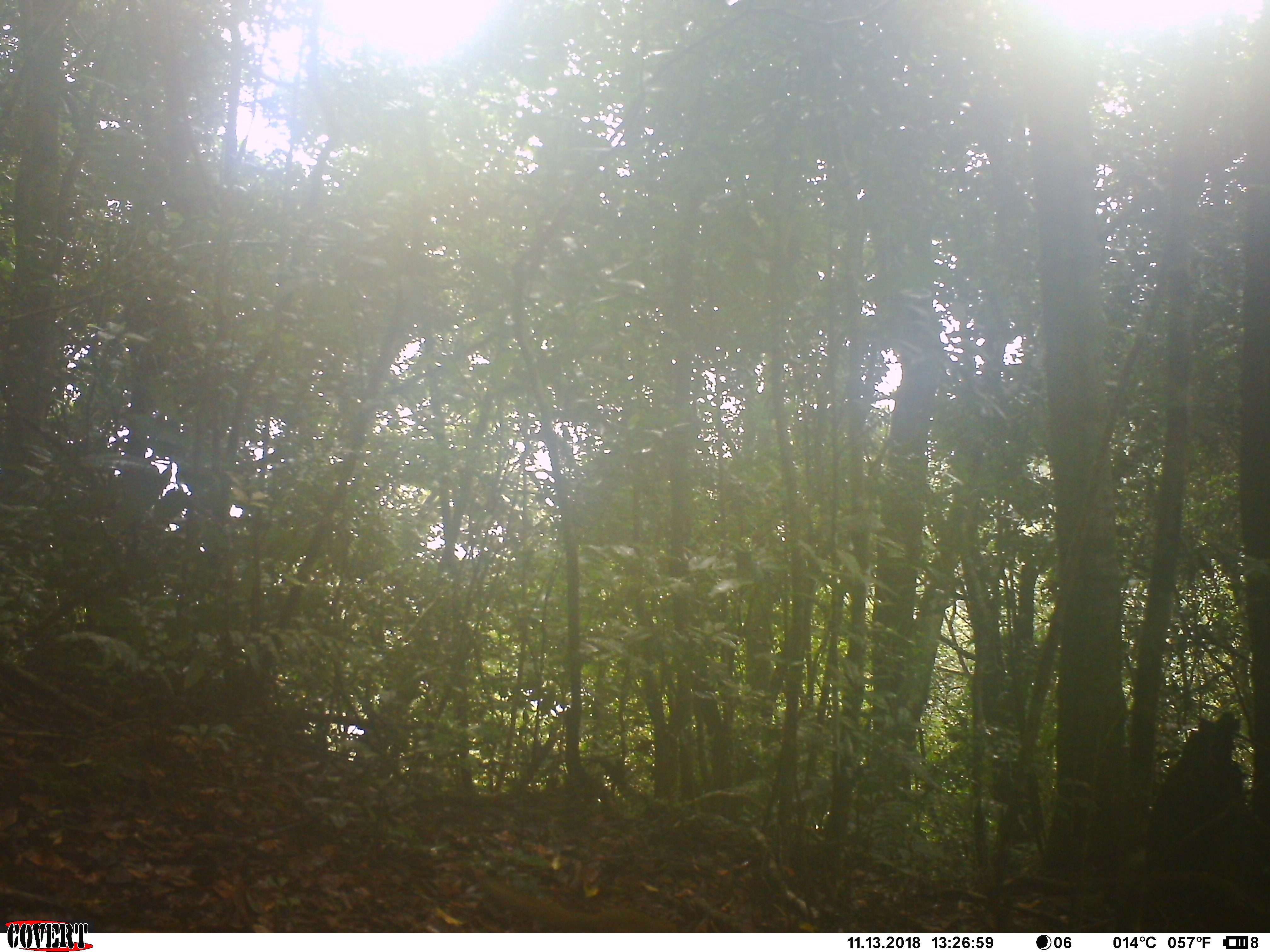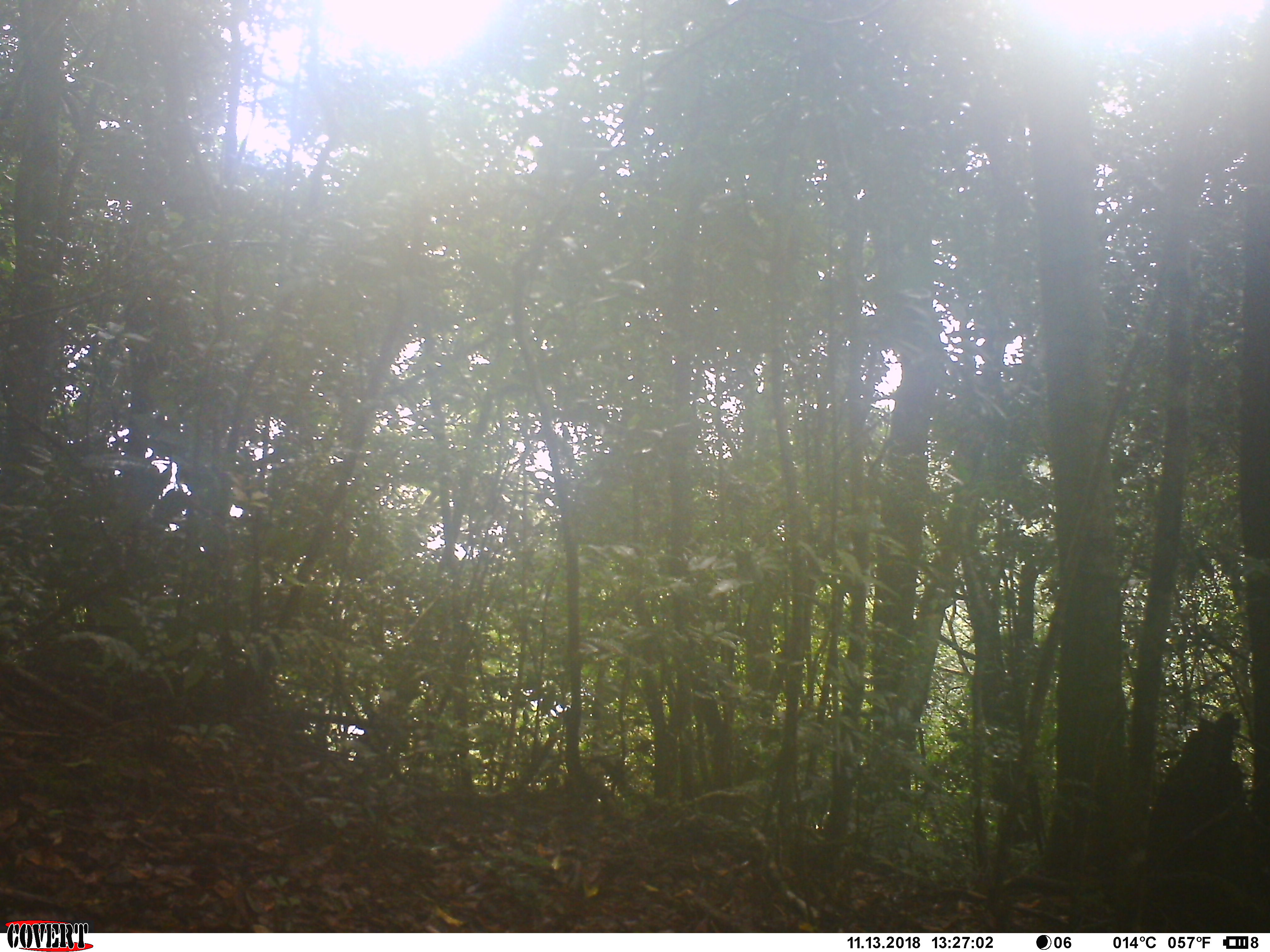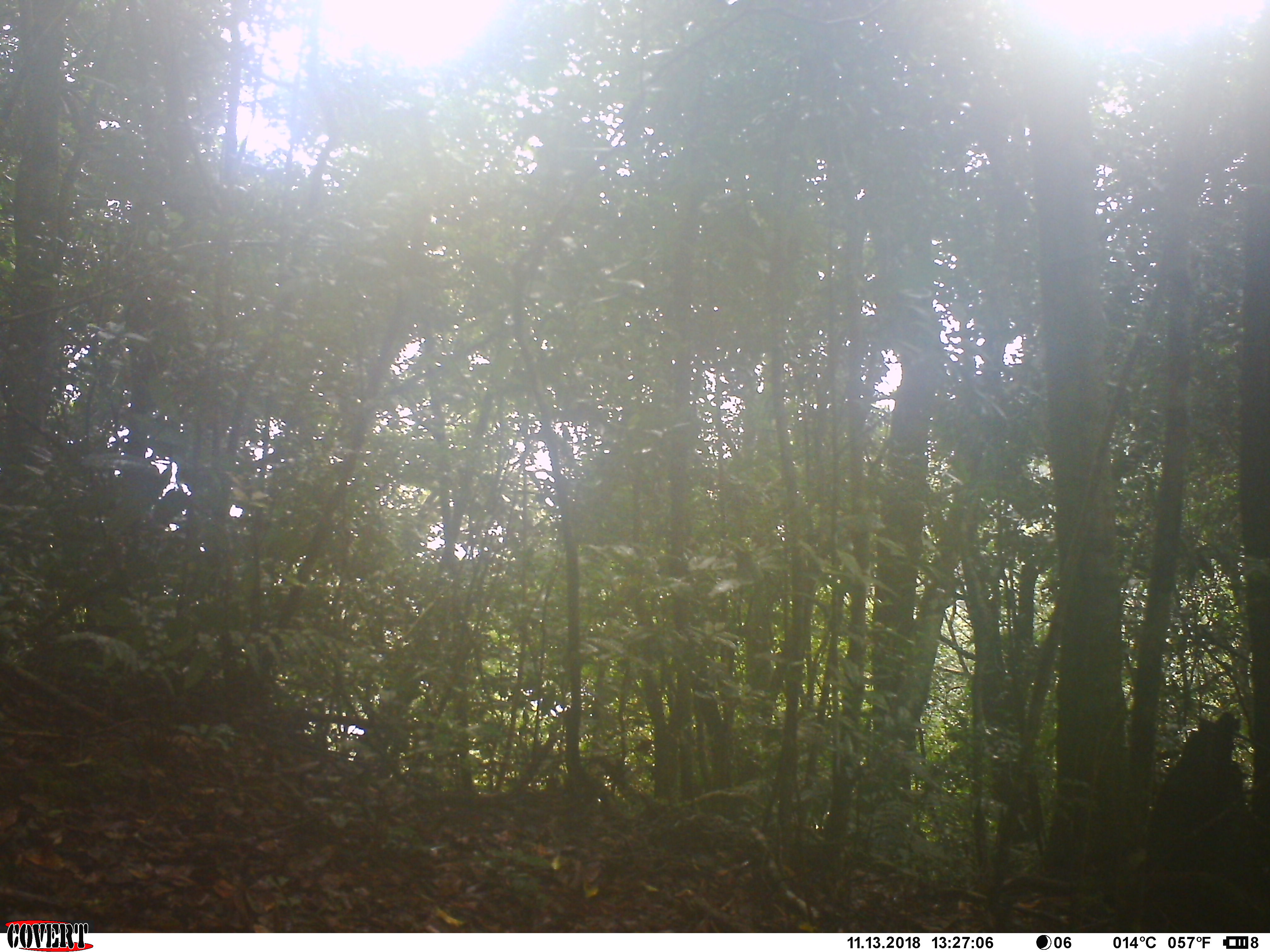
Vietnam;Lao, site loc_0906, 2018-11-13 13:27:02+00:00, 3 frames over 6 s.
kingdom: Animalia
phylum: Chordata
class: Mammalia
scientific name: Mammalia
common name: mammal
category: unidentified small mammal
Unidentified small mammal (mammal) (Mammalia). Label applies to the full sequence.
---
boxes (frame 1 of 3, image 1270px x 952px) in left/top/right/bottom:
unidentified small mammal: 479/873/678/933